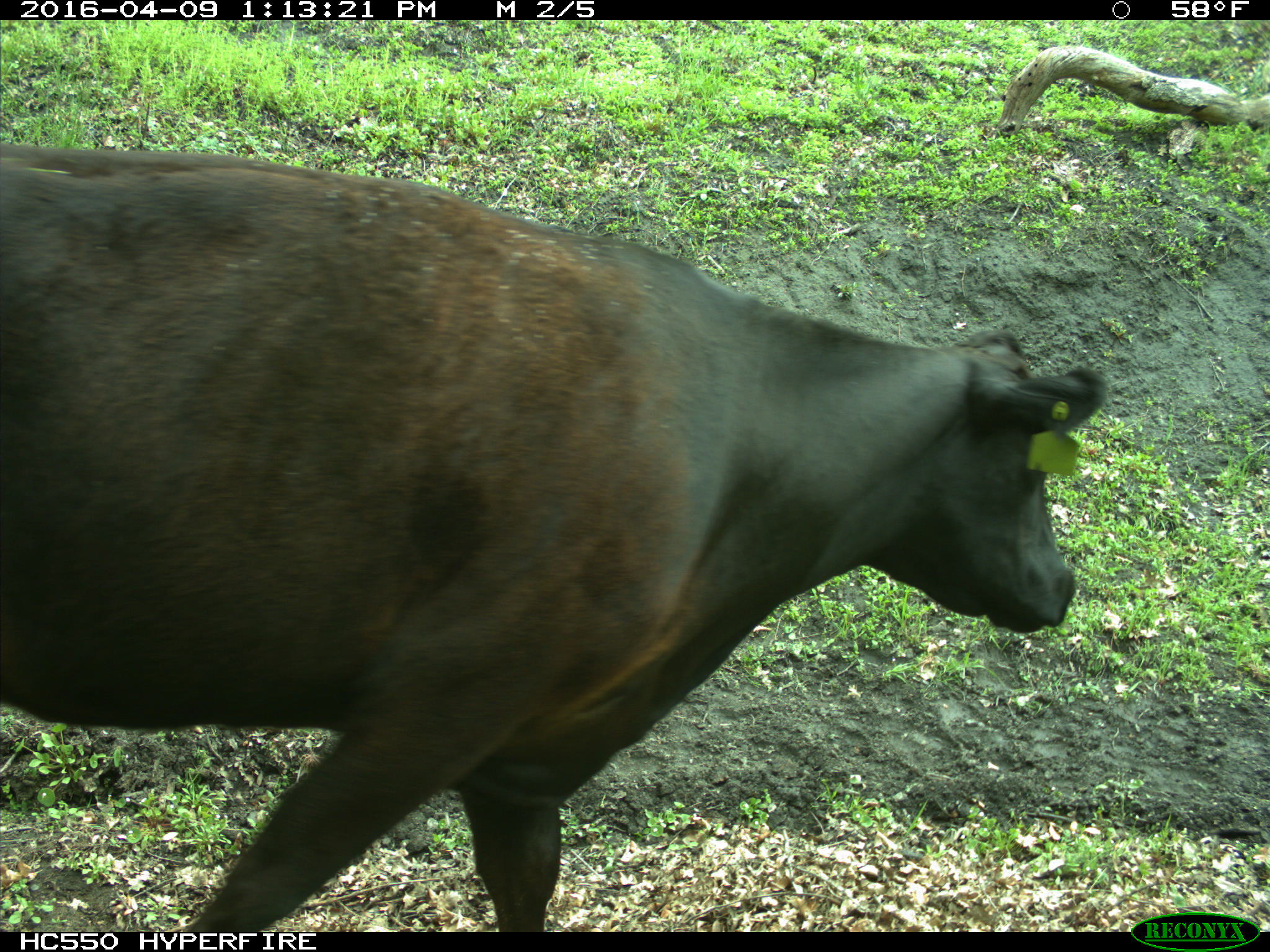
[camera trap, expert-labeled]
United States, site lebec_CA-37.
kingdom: Animalia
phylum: Chordata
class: Mammalia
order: Artiodactyla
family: Bovidae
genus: Bos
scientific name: Bos taurus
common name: domestic cow